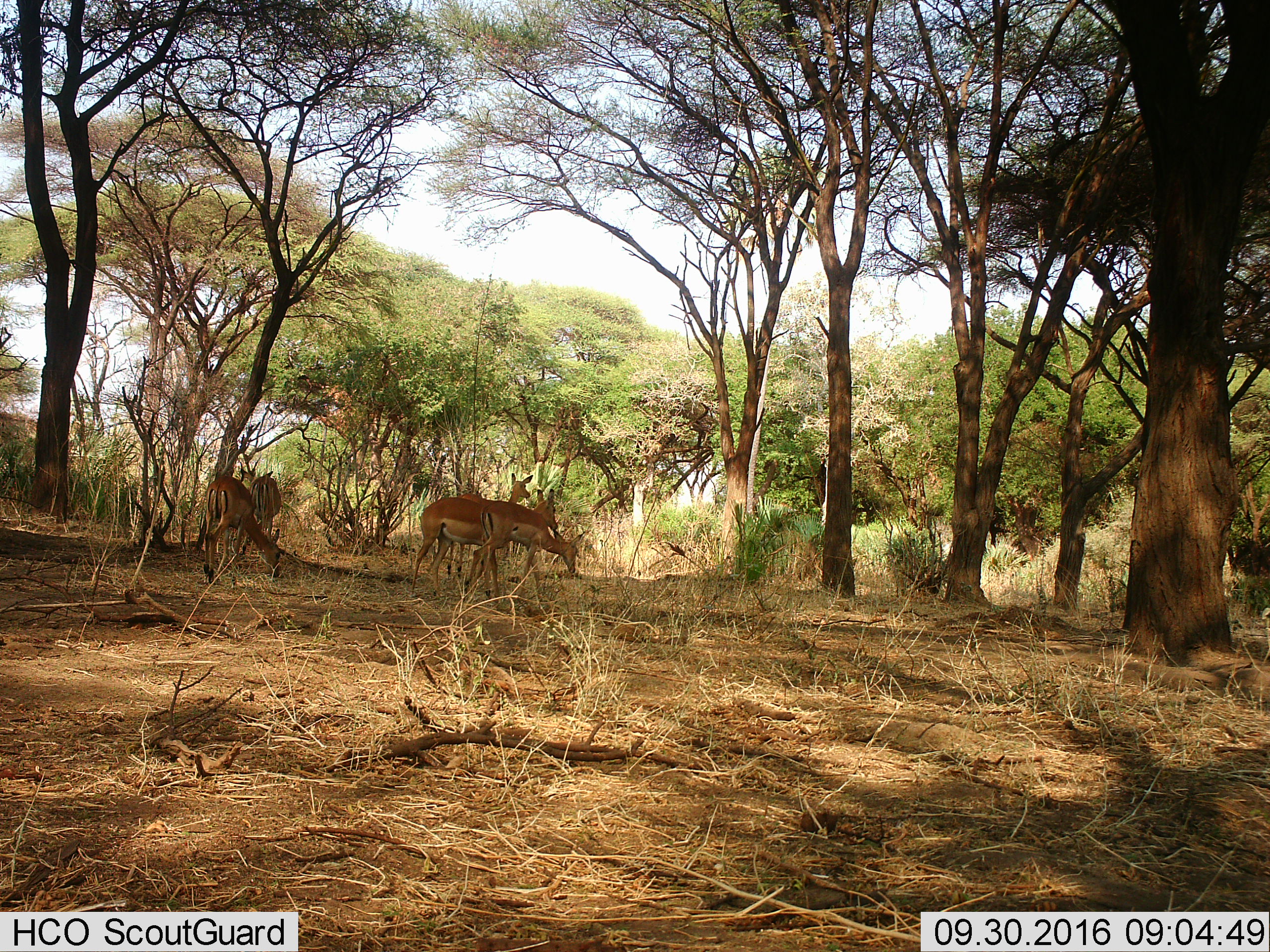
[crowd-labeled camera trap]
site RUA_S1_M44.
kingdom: Animalia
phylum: Chordata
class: Mammalia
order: Artiodactyla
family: Bovidae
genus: Aepyceros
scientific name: Aepyceros melampus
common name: impala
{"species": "impala (Aepyceros melampus)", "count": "5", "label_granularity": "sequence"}